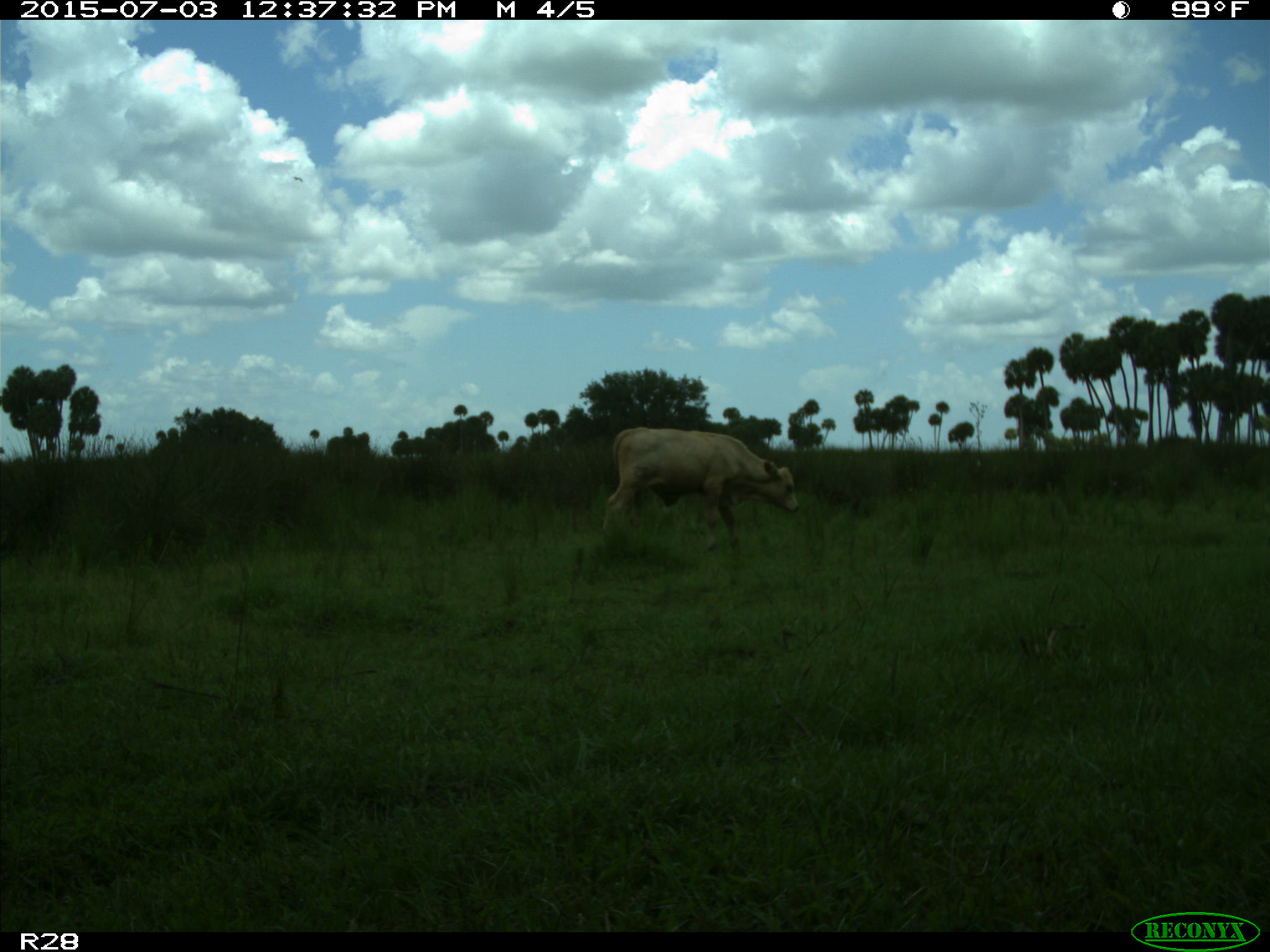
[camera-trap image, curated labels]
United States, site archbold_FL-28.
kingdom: Animalia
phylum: Chordata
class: Mammalia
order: Artiodactyla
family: Bovidae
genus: Bos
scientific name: Bos taurus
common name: domestic cow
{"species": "Bos taurus (domestic cow)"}